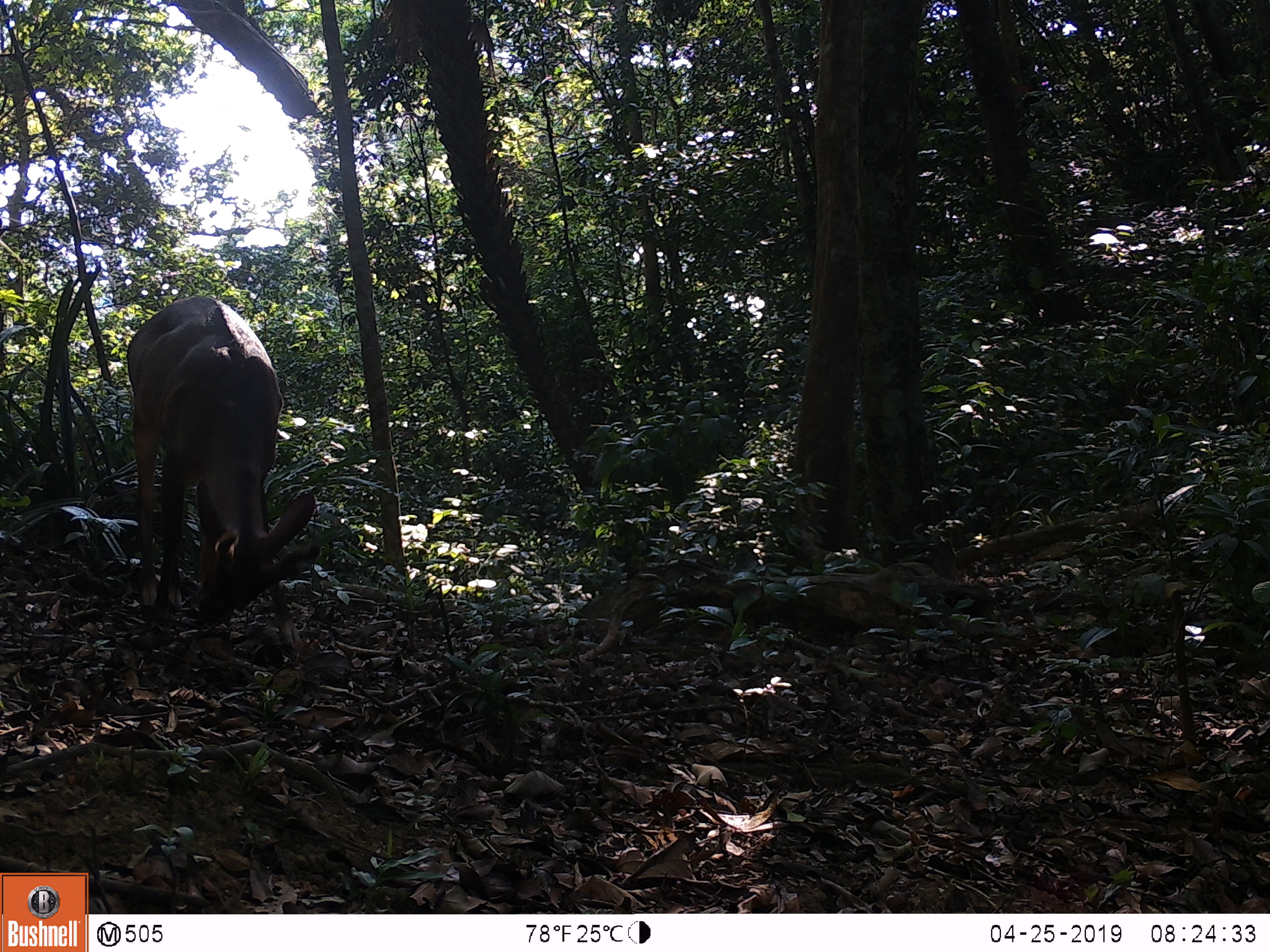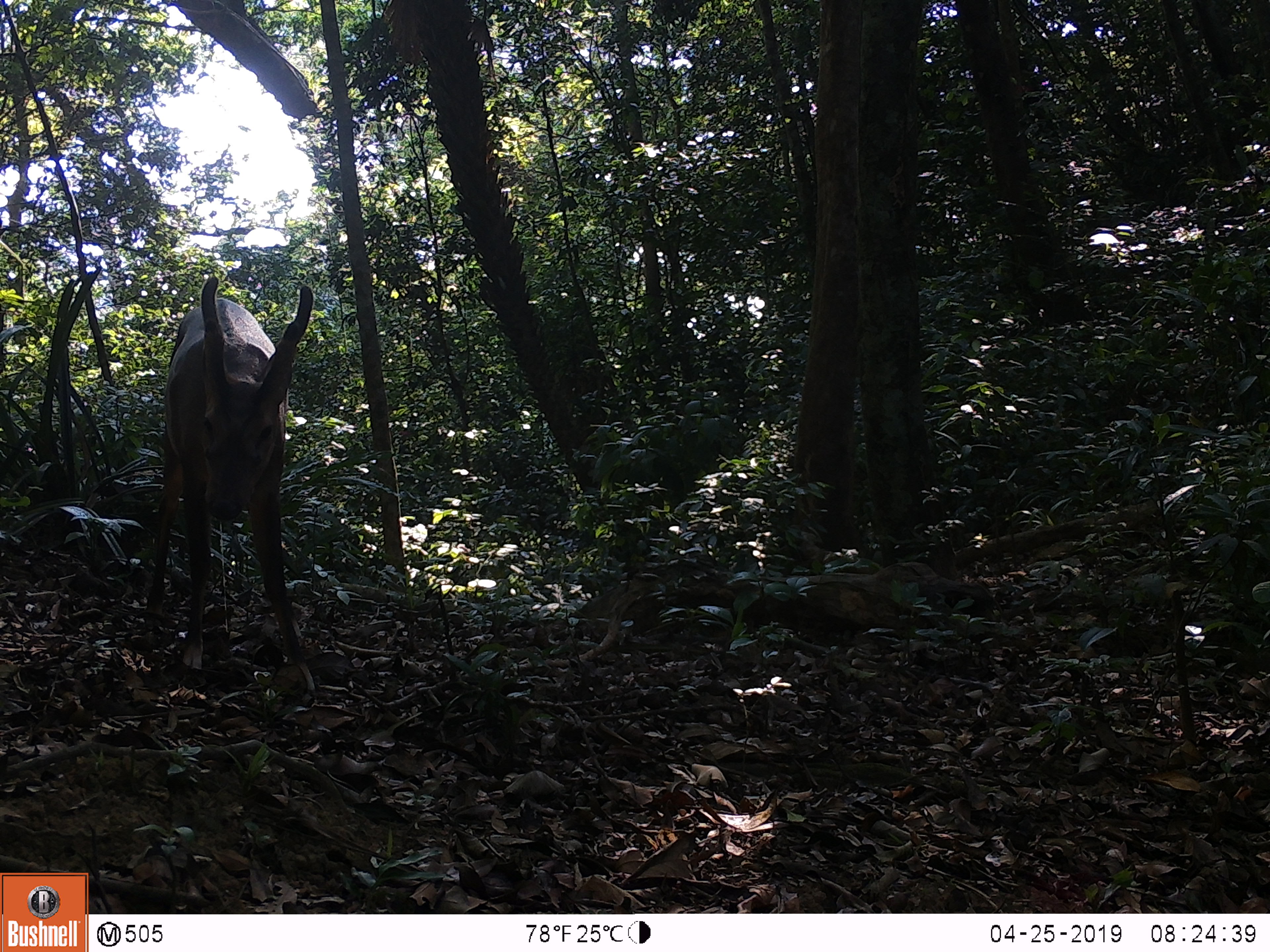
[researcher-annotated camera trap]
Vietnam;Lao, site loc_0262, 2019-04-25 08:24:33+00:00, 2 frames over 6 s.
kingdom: Animalia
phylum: Chordata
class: Mammalia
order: Artiodactyla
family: Cervidae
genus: Muntiacus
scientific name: Muntiacus vuquangensis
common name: large-antlered muntjac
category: large antlered muntjac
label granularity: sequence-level